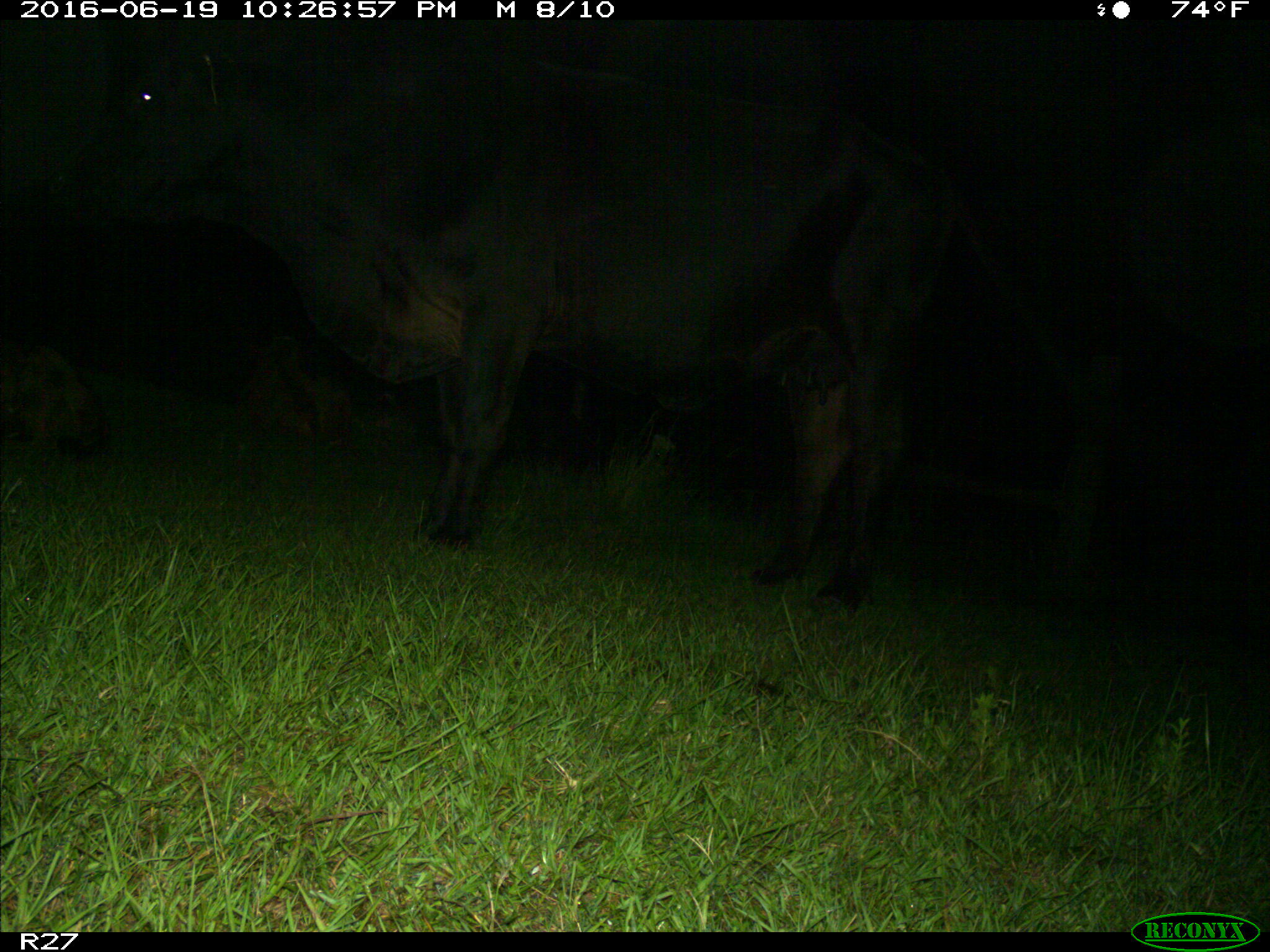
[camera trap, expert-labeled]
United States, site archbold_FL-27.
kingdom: Animalia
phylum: Chordata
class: Mammalia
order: Artiodactyla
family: Bovidae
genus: Bos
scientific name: Bos taurus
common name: domestic cow